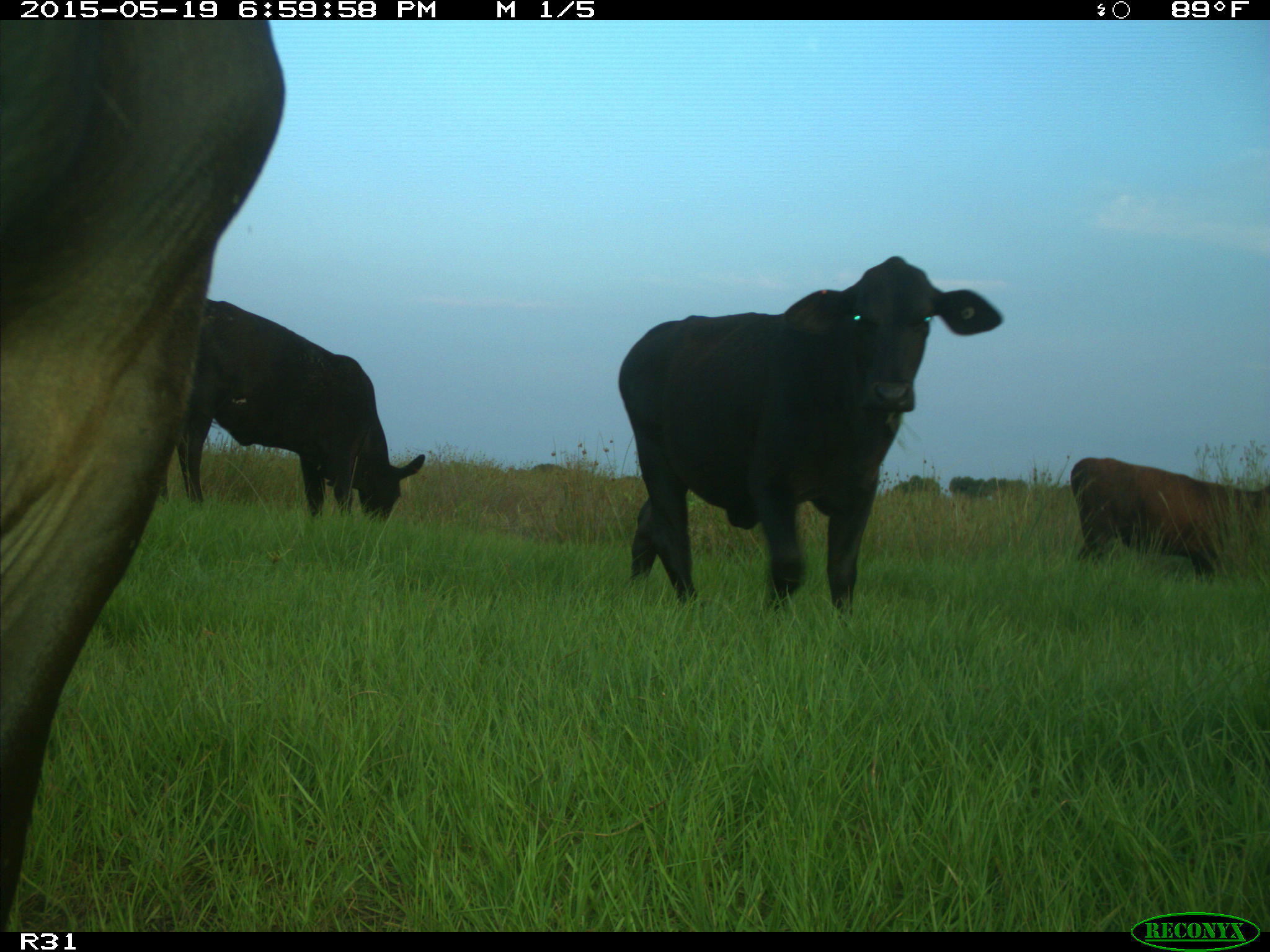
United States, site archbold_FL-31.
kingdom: Animalia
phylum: Chordata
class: Mammalia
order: Artiodactyla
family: Bovidae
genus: Bos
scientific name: Bos taurus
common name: domestic cow